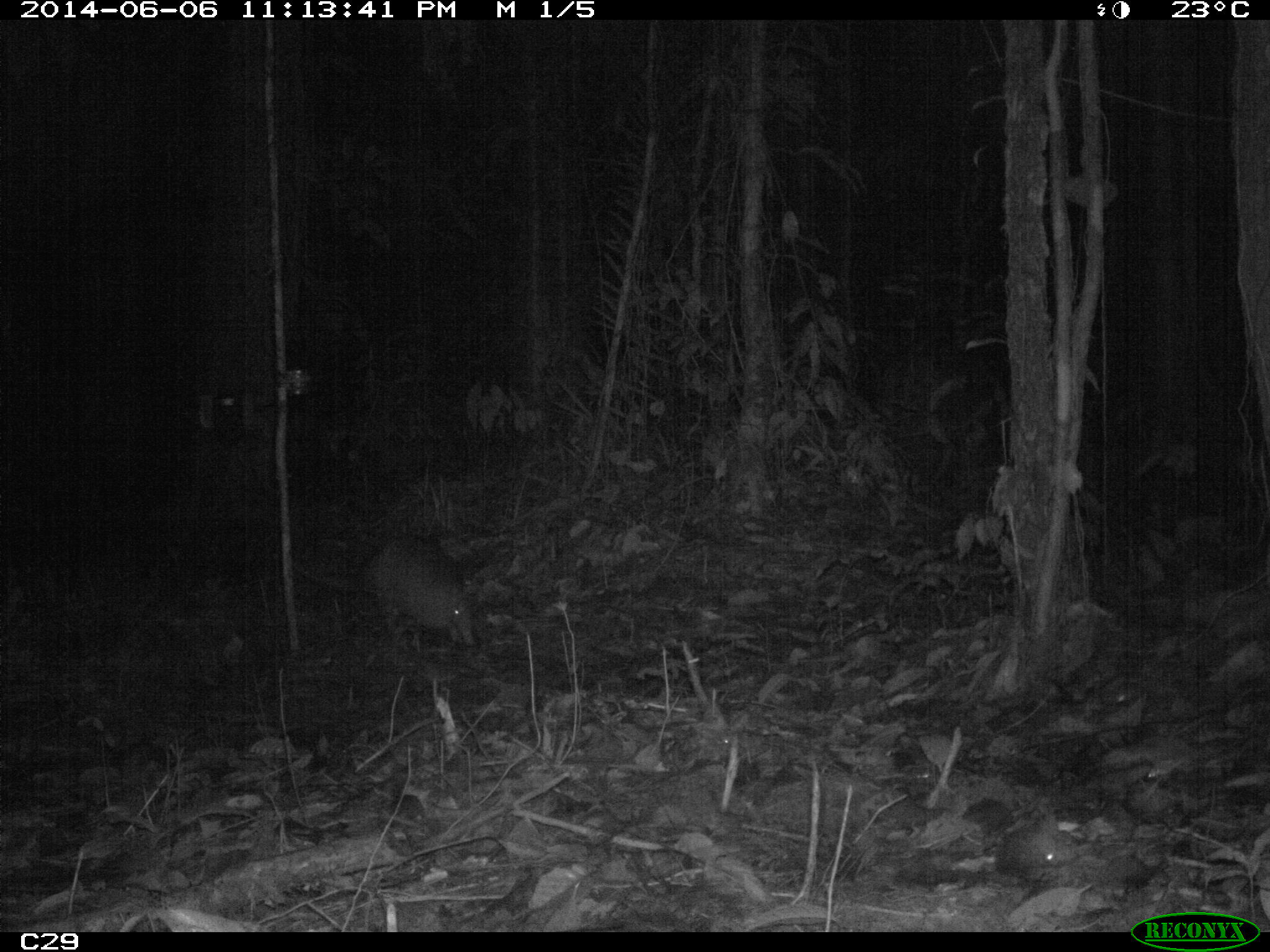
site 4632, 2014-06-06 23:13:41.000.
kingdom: Animalia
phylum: Chordata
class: Mammalia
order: Cingulata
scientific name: Cingulata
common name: armadillo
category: unknown armadillo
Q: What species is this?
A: Unknown armadillo (armadillo) (Cingulata).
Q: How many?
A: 1.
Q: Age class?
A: Adult.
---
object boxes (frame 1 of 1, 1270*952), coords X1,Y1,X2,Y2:
unknown armadillo: 293,535,476,646